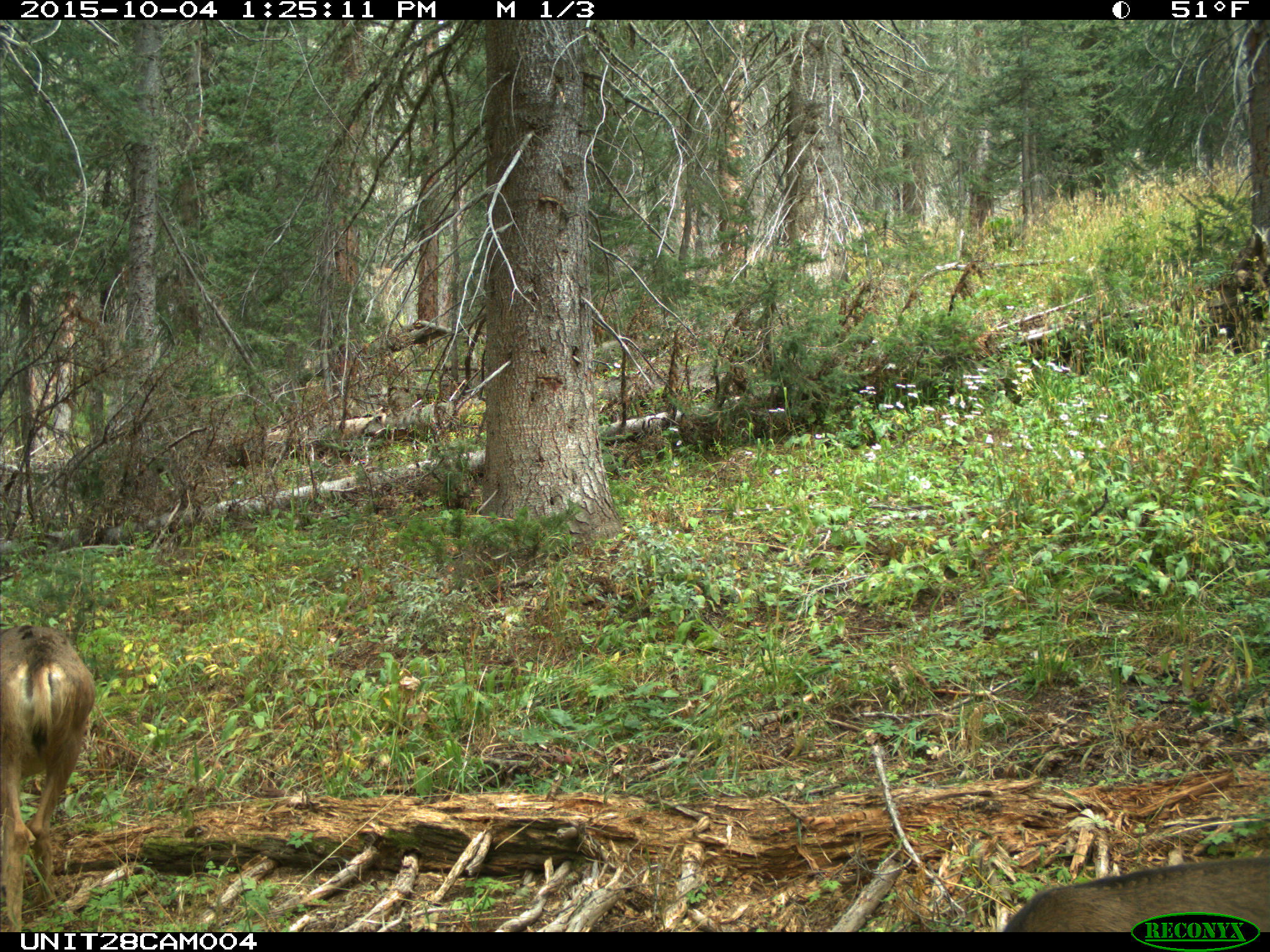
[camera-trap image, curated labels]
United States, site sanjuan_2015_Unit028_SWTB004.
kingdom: Animalia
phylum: Chordata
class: Mammalia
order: Artiodactyla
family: Cervidae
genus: Odocoileus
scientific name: Odocoileus hemionus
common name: mule deer